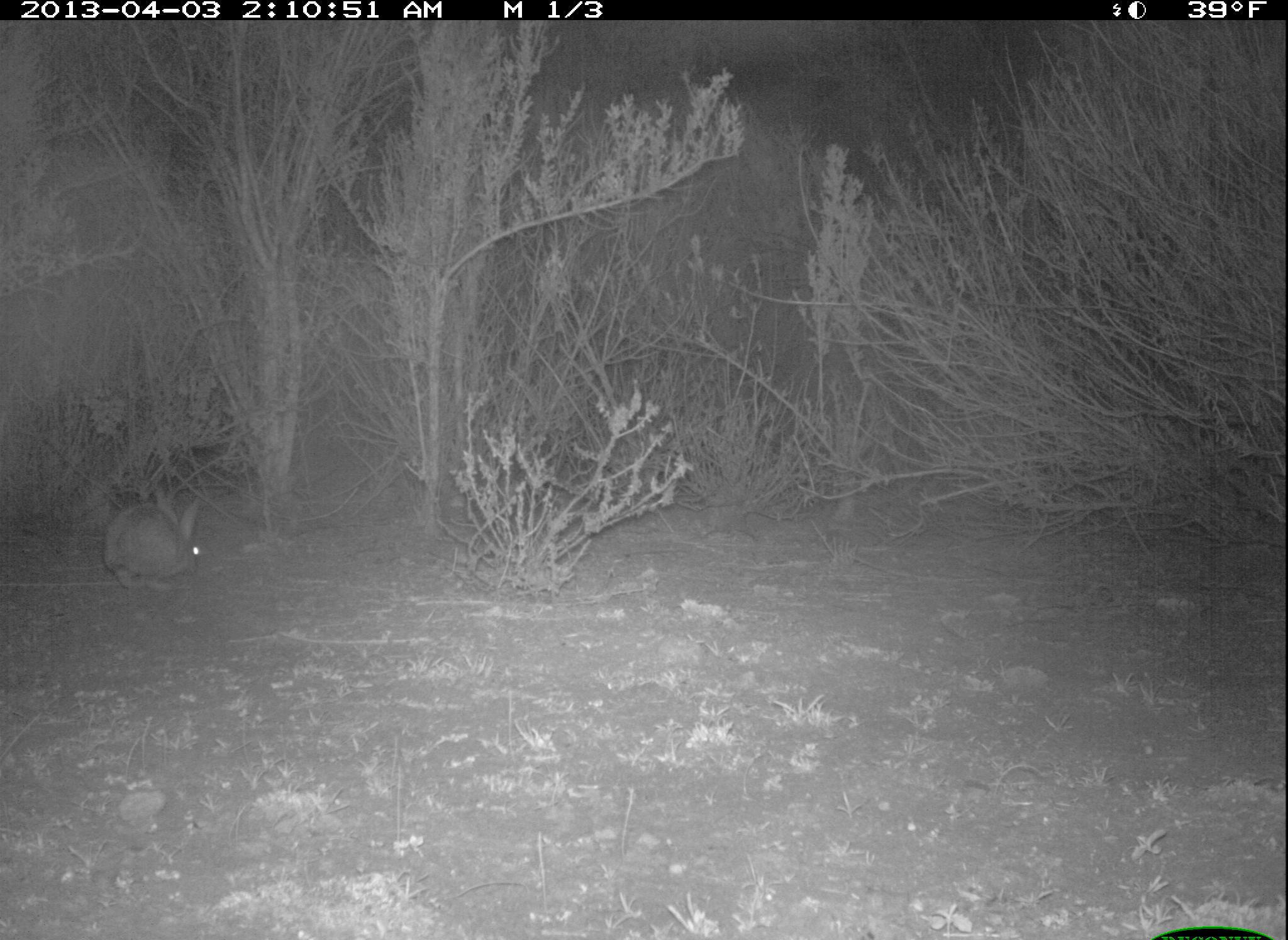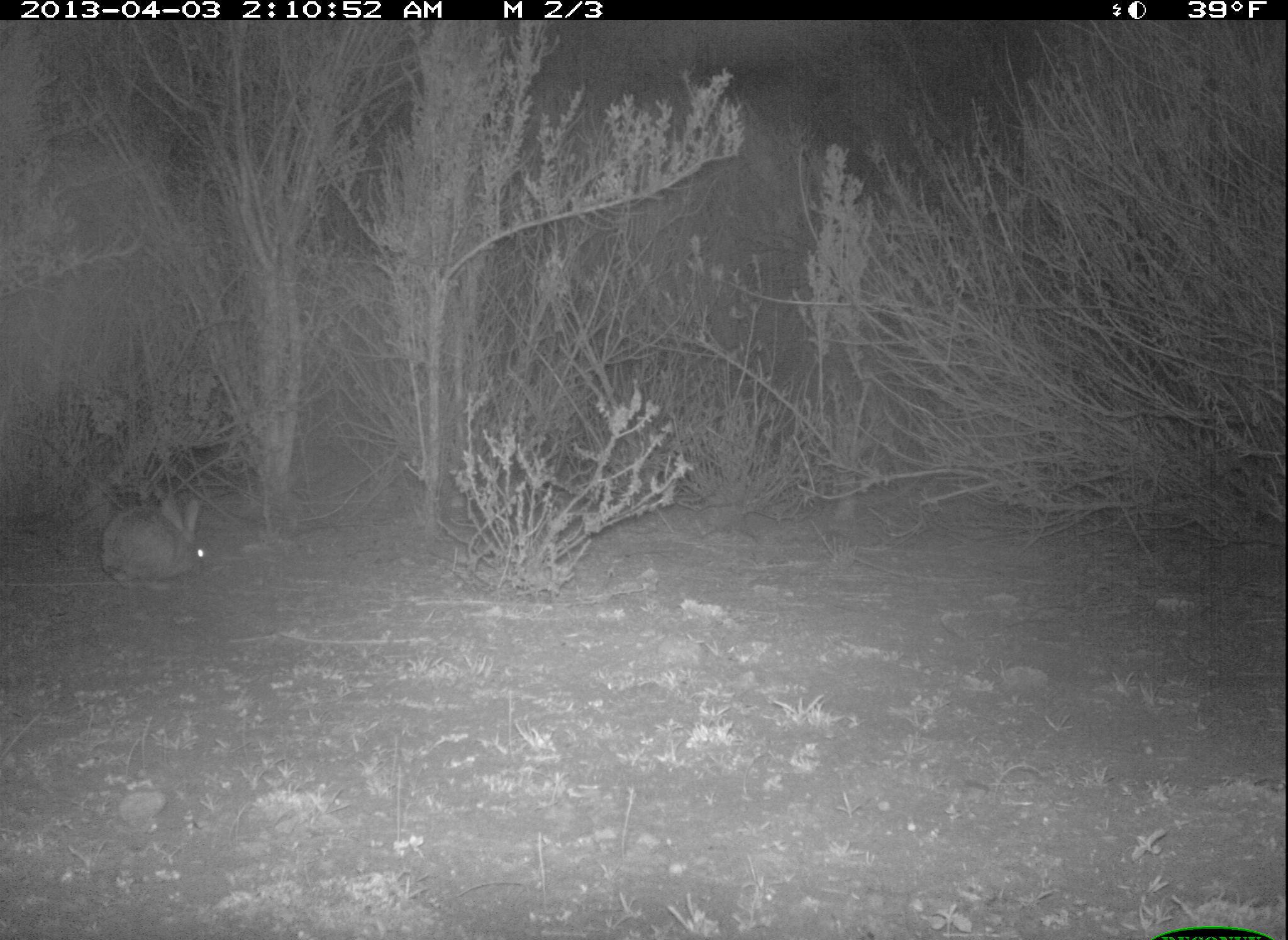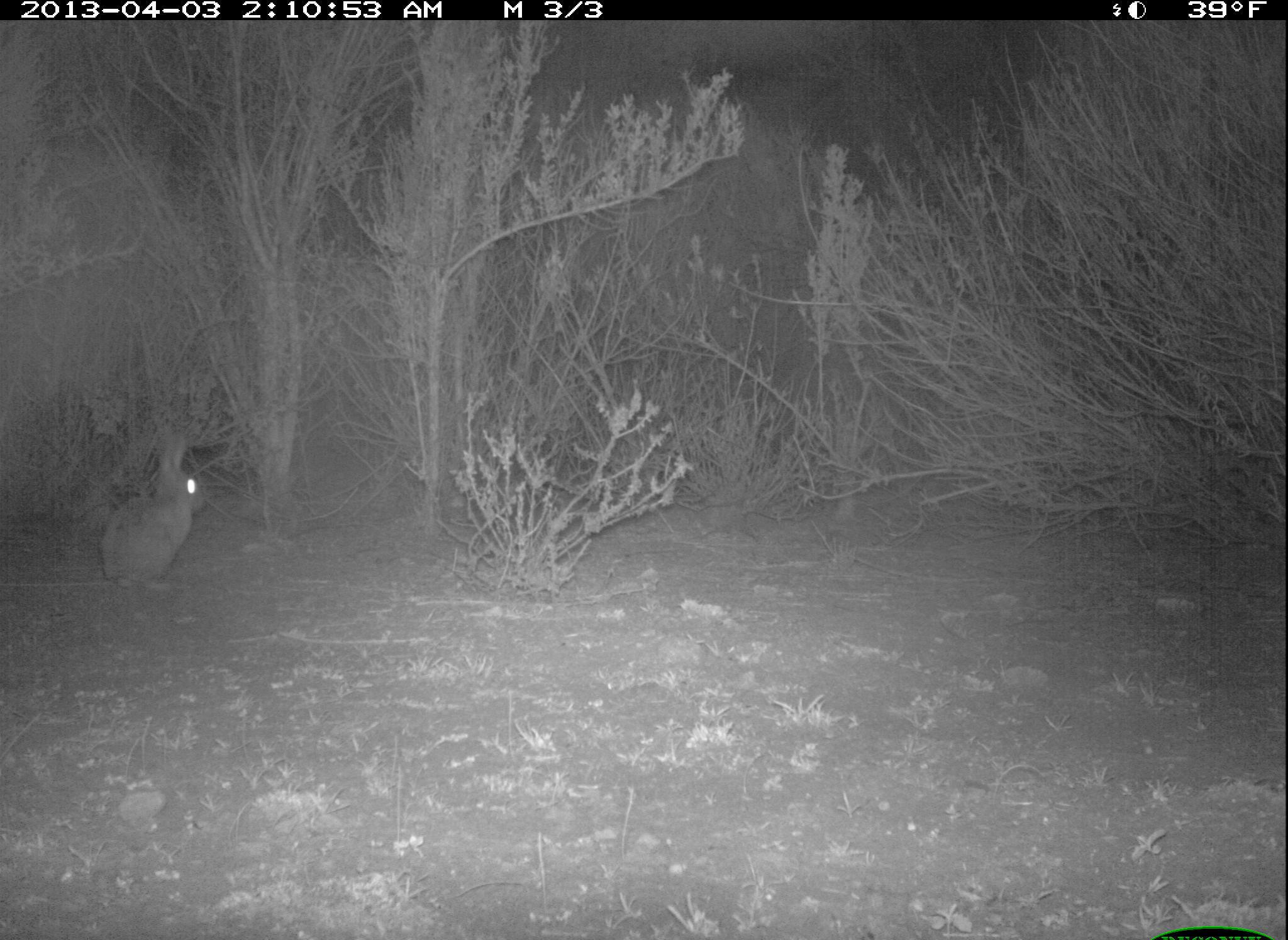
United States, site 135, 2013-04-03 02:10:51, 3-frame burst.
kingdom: Animalia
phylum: Chordata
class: Mammalia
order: Lagomorpha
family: Leporidae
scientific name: Leporidae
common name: rabbits and hares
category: rabbit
Rabbit (rabbits and hares) (Leporidae).